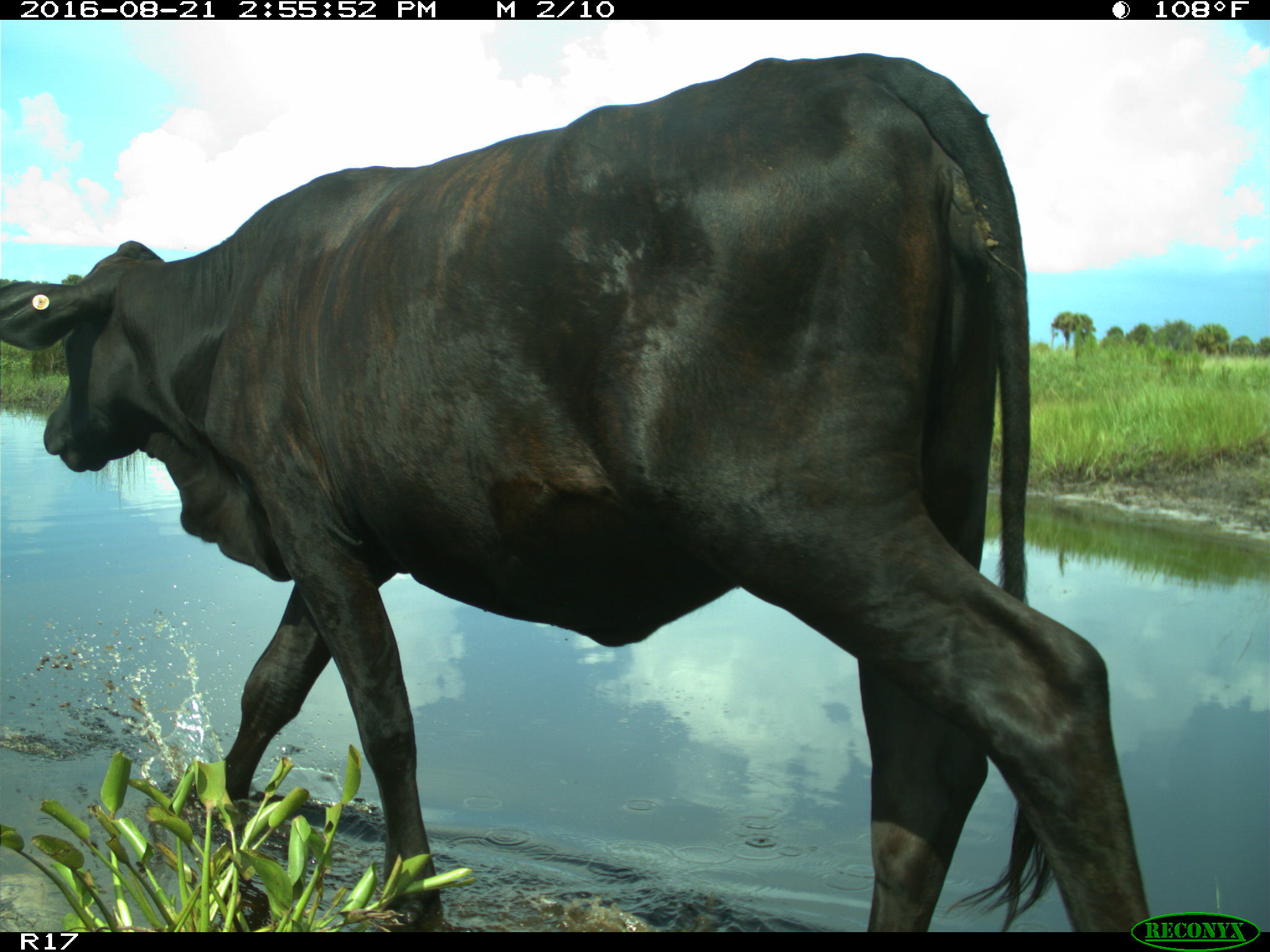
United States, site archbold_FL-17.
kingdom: Animalia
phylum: Chordata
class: Mammalia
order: Artiodactyla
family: Bovidae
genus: Bos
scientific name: Bos taurus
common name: domestic cow